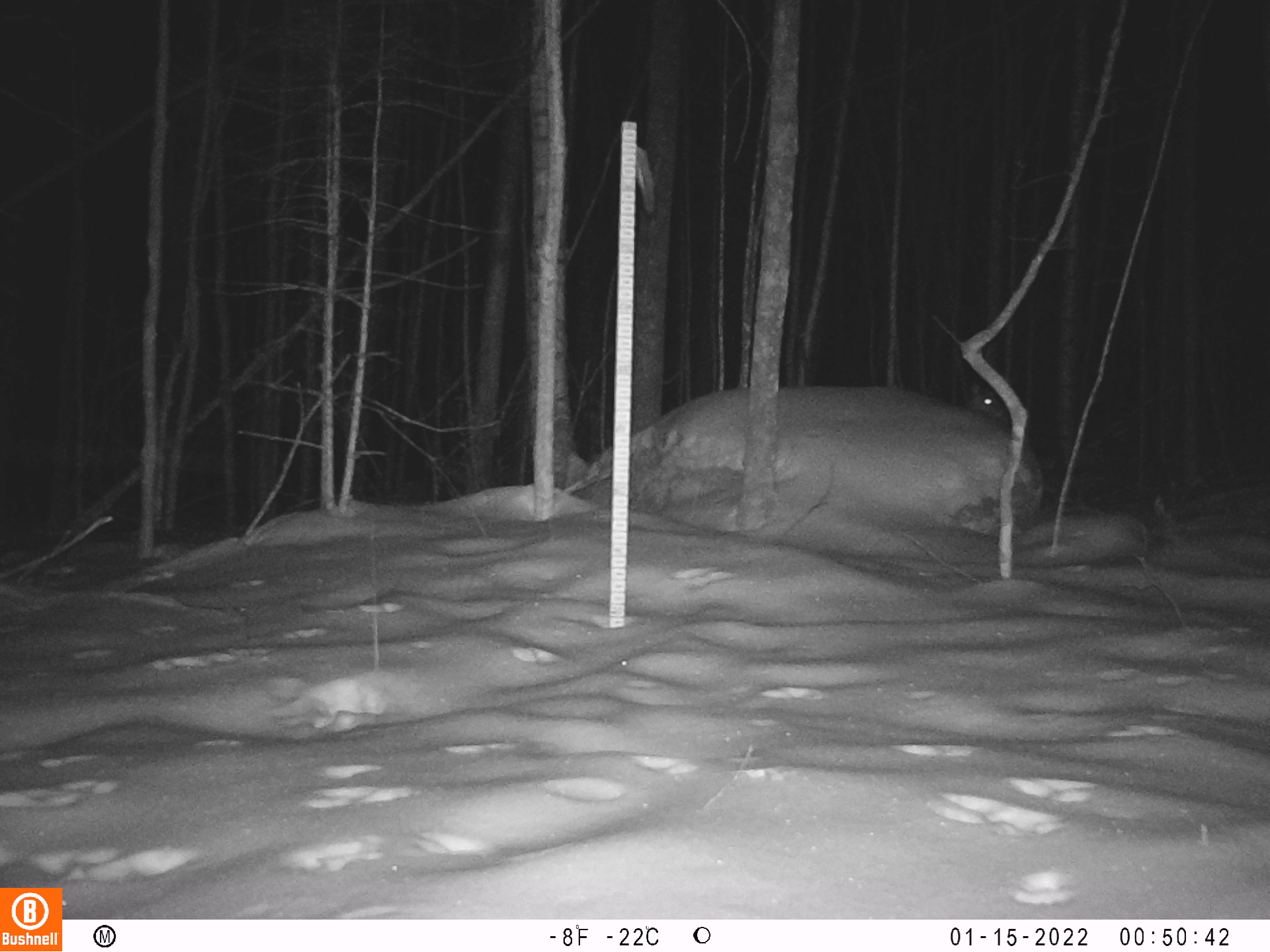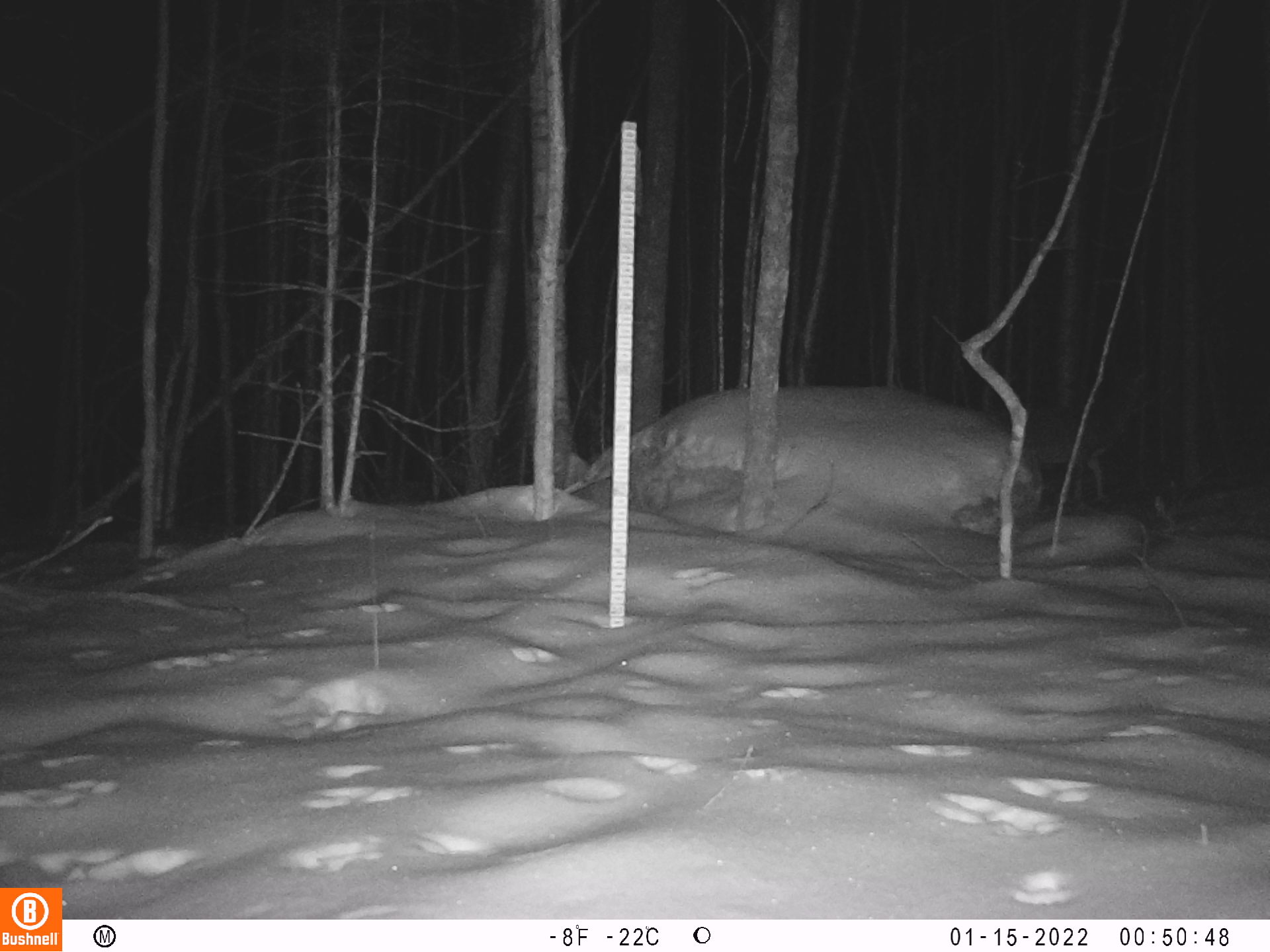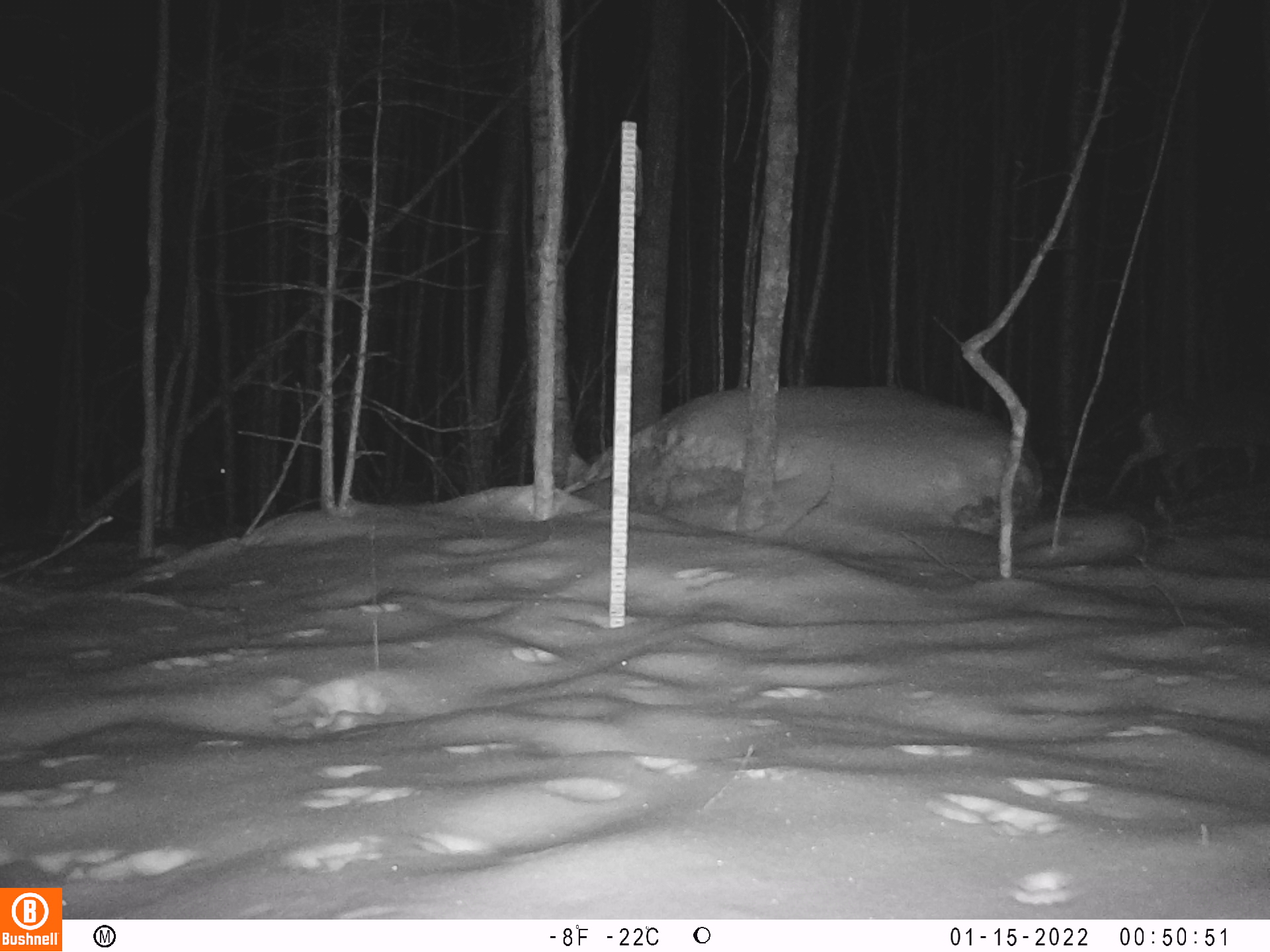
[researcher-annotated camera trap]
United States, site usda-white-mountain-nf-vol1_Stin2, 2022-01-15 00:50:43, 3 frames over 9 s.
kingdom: Animalia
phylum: Chordata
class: Mammalia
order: Artiodactyla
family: Cervidae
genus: Odocoileus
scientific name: Odocoileus virginianus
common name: white-tailed deer